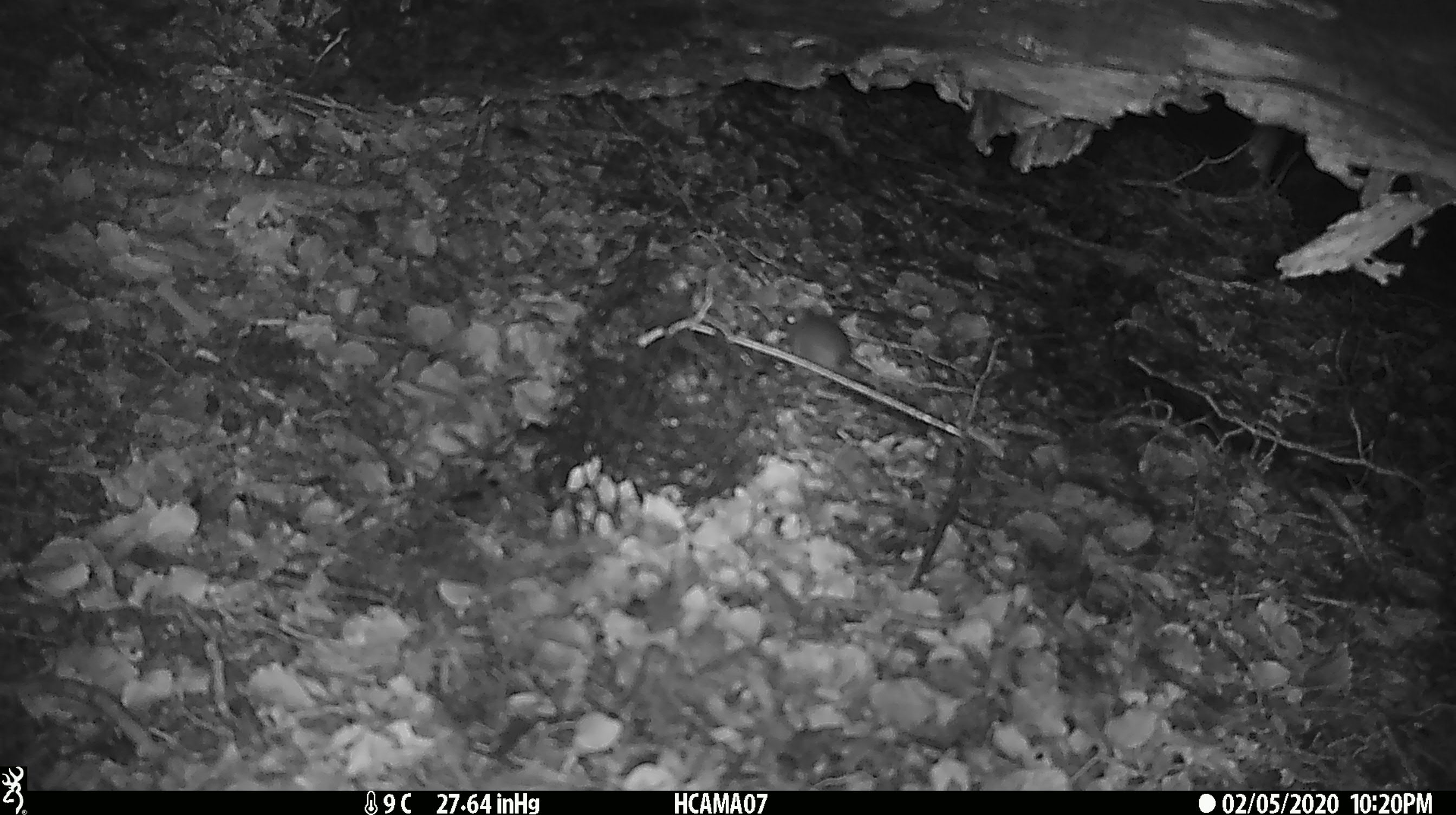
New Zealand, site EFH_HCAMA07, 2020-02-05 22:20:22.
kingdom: Animalia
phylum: Chordata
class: Mammalia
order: Rodentia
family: Muridae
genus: Mus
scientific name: Mus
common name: mouse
Mouse (Mus).